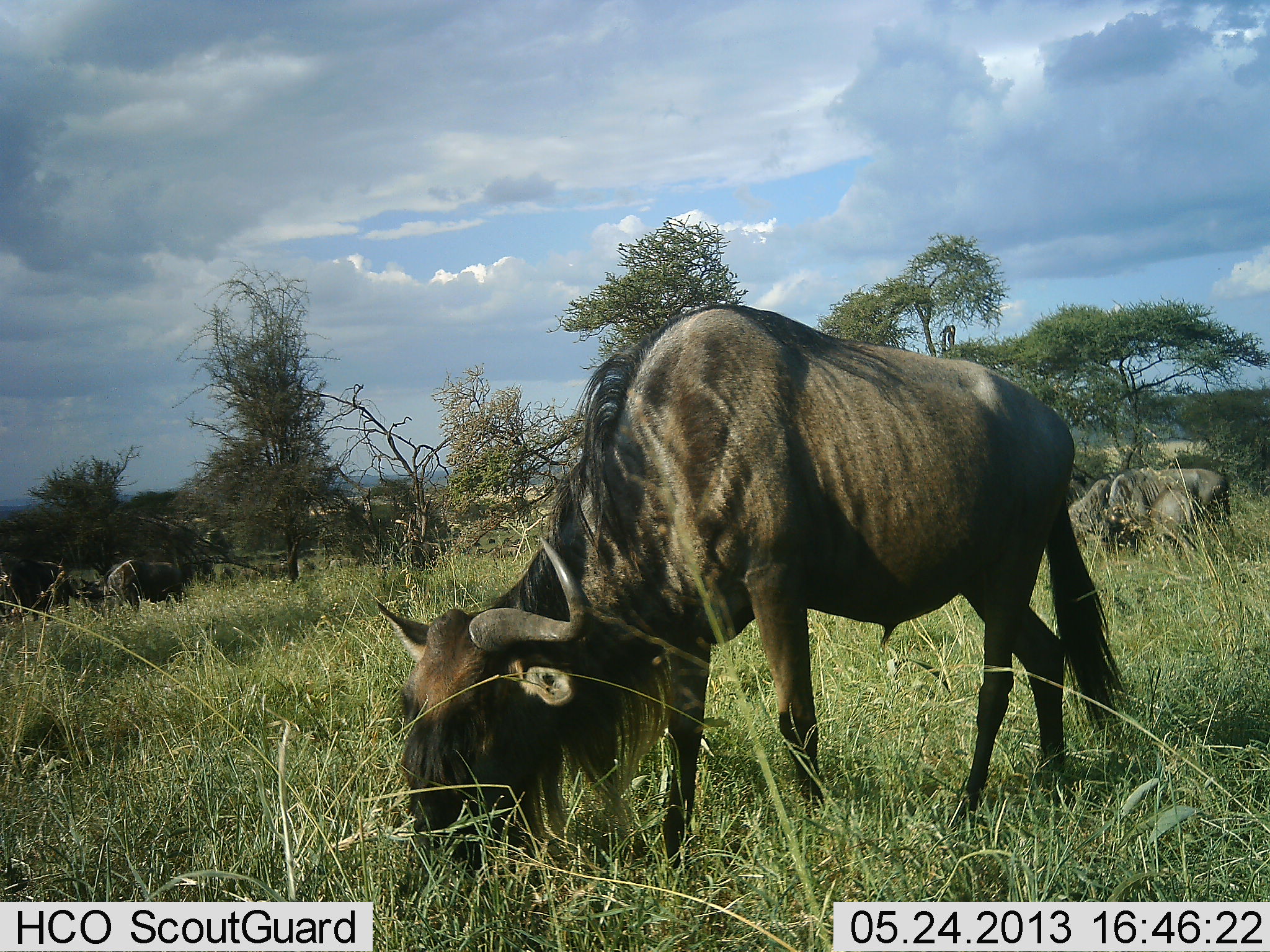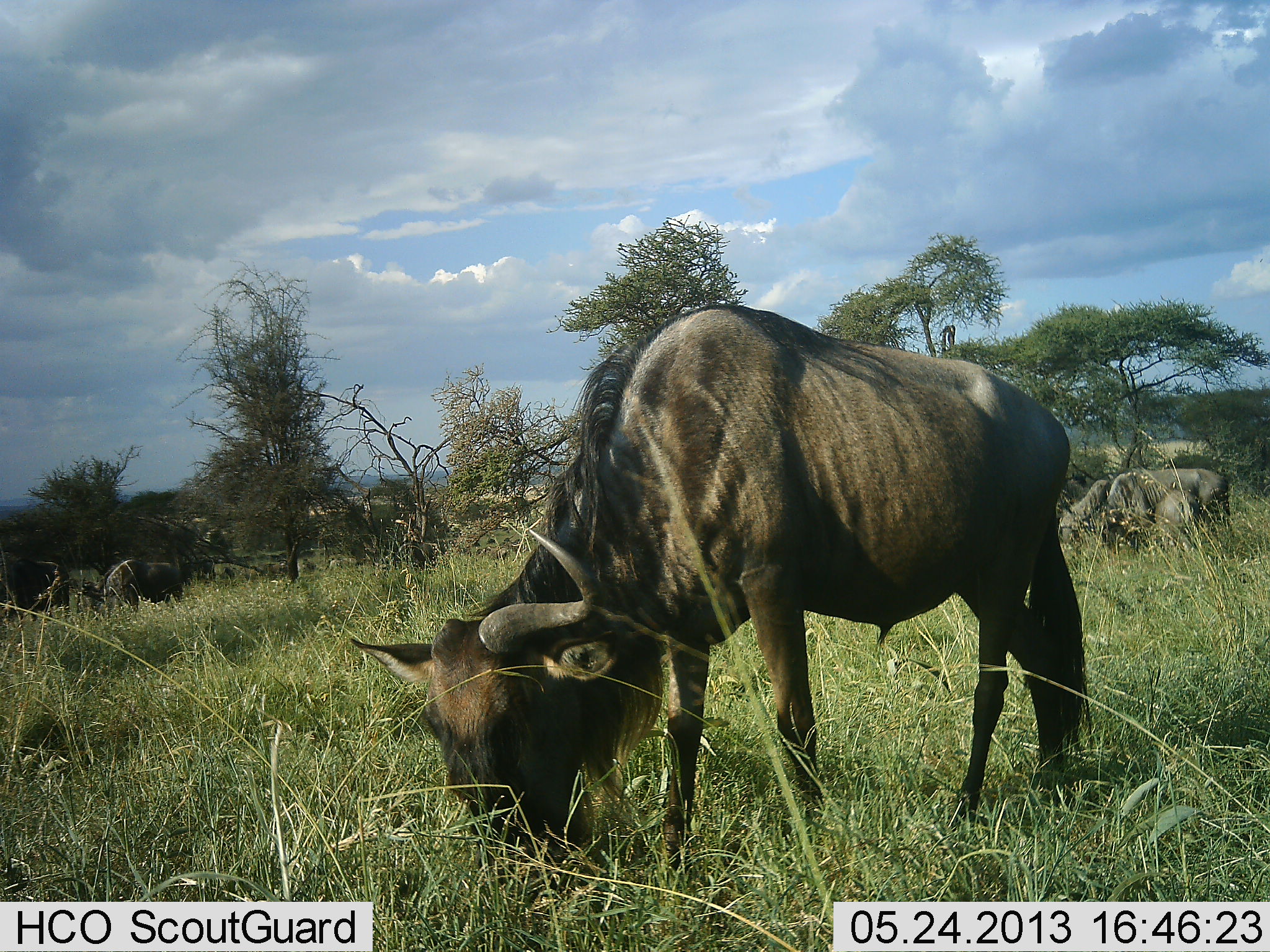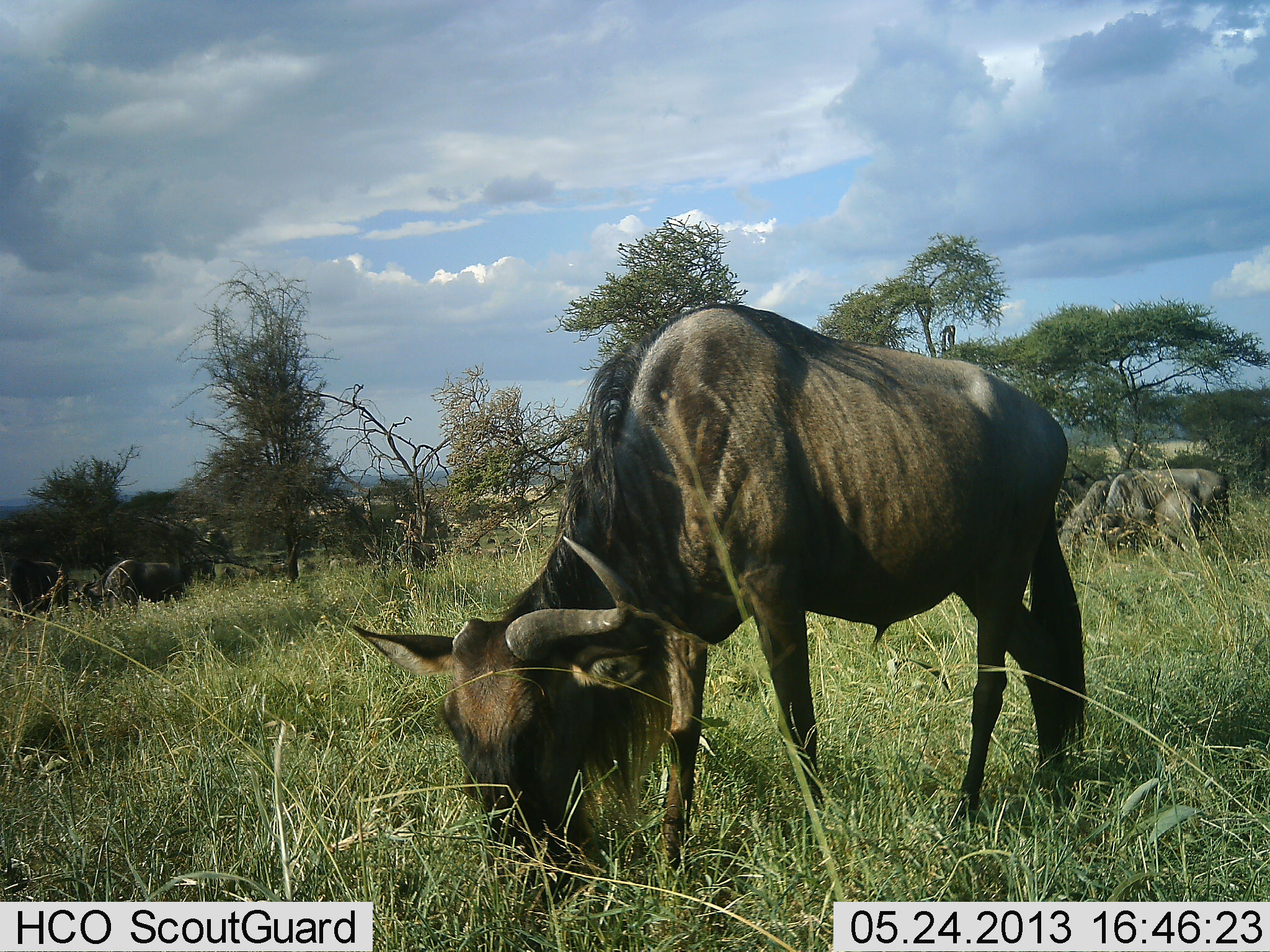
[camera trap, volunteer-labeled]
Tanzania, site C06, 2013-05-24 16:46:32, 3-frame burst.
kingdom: Animalia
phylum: Chordata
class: Mammalia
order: Artiodactyla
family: Bovidae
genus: Connochaetes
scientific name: Connochaetes taurinus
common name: blue wildebeest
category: wildebeest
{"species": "wildebeest (blue wildebeest) (Connochaetes taurinus)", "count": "5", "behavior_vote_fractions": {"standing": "40%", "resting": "10%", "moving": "0%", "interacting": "0%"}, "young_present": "0%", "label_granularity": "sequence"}